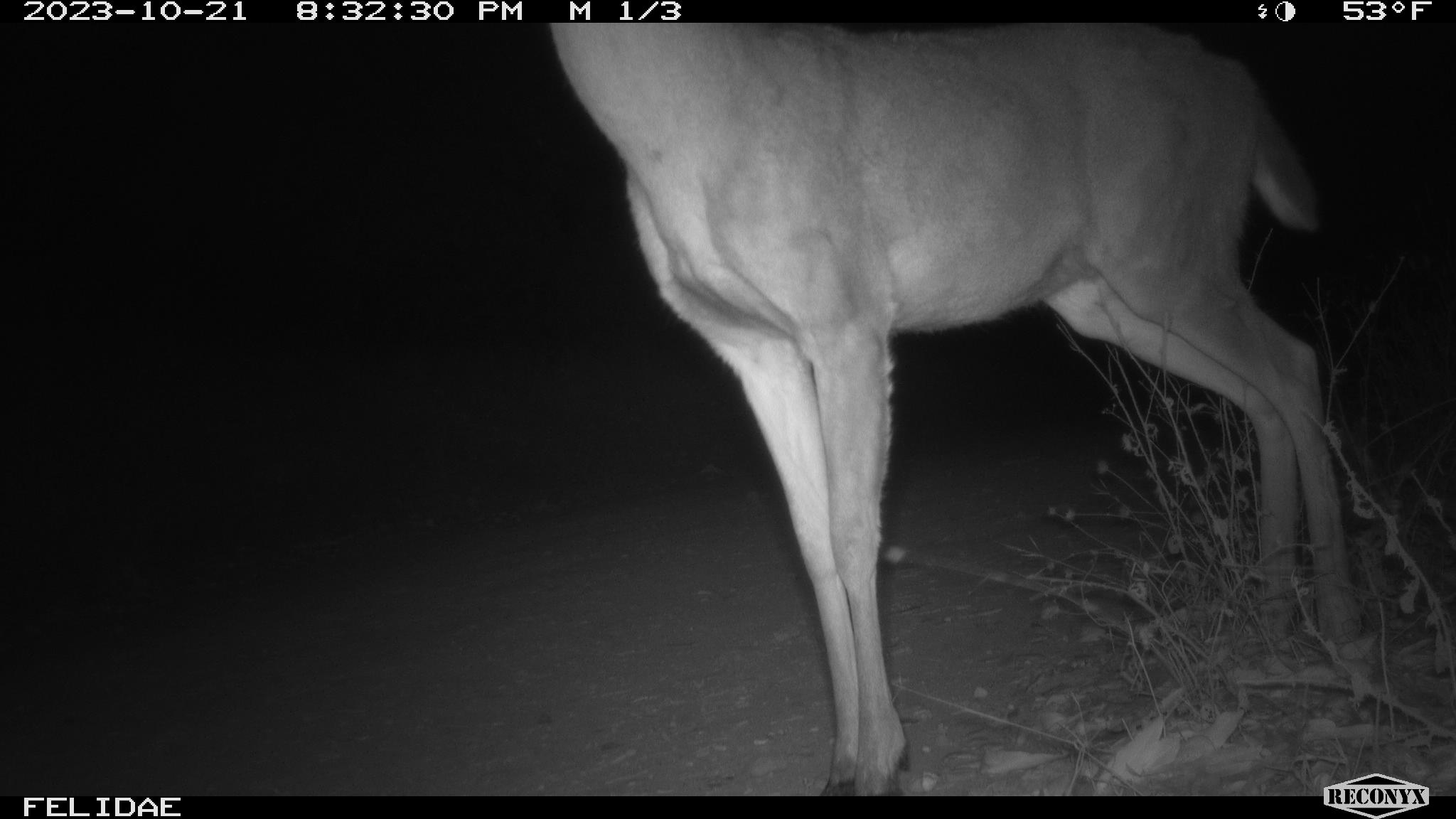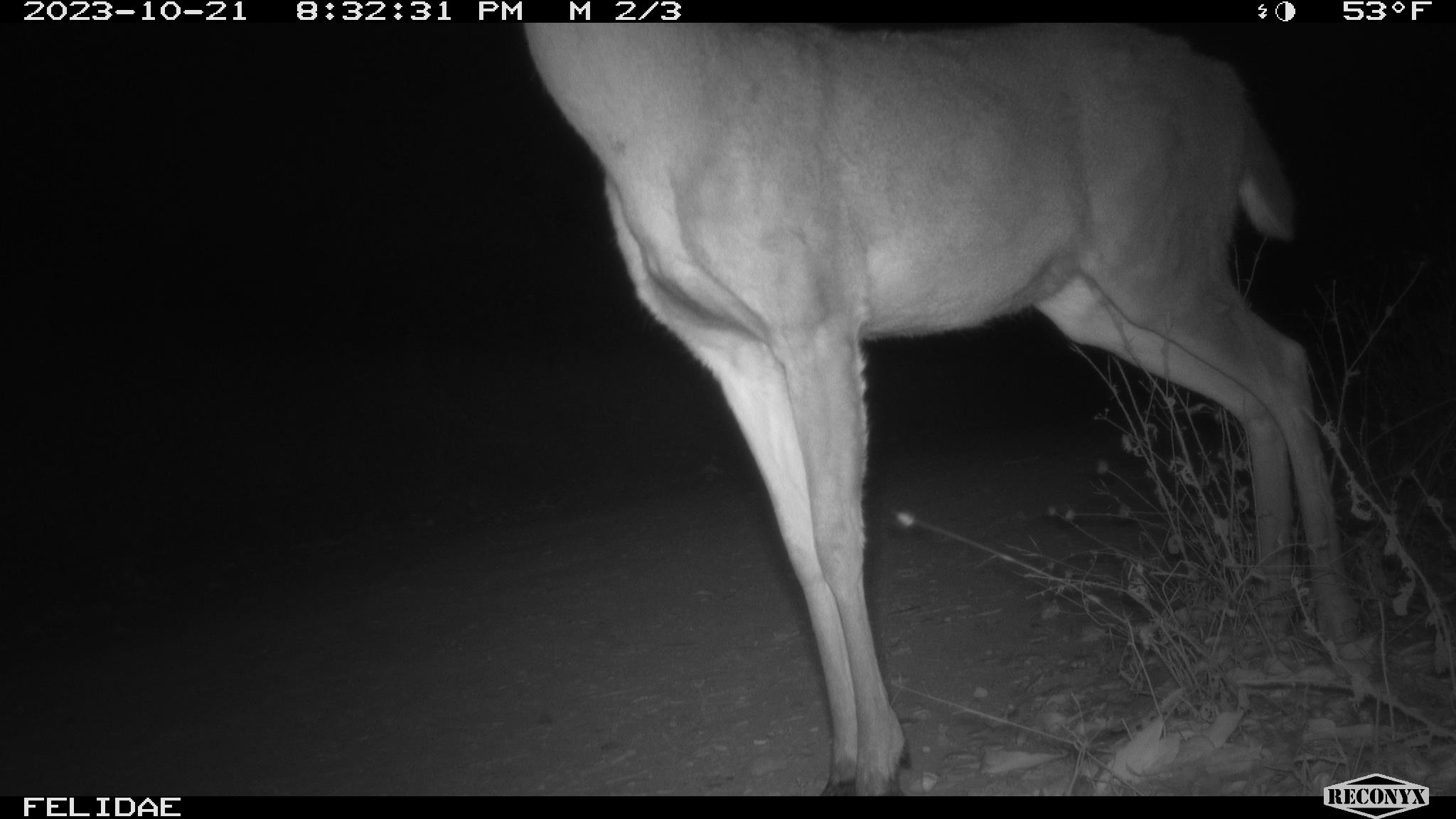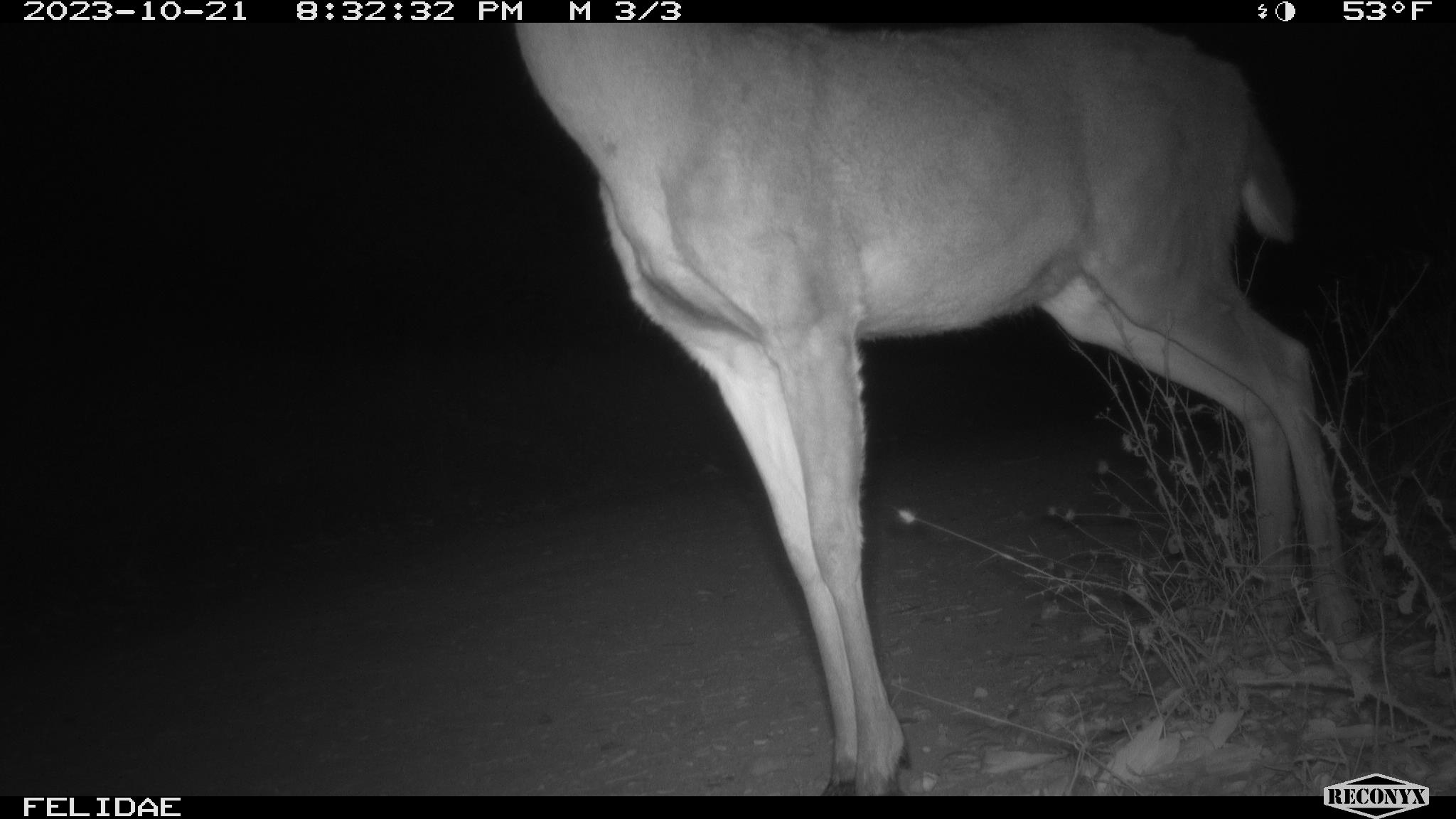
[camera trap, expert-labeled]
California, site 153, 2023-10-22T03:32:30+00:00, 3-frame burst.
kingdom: Animalia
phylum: Chordata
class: Mammalia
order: Artiodactyla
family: Cervidae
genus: Odocoileus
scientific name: Odocoileus hemionus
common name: mule deer